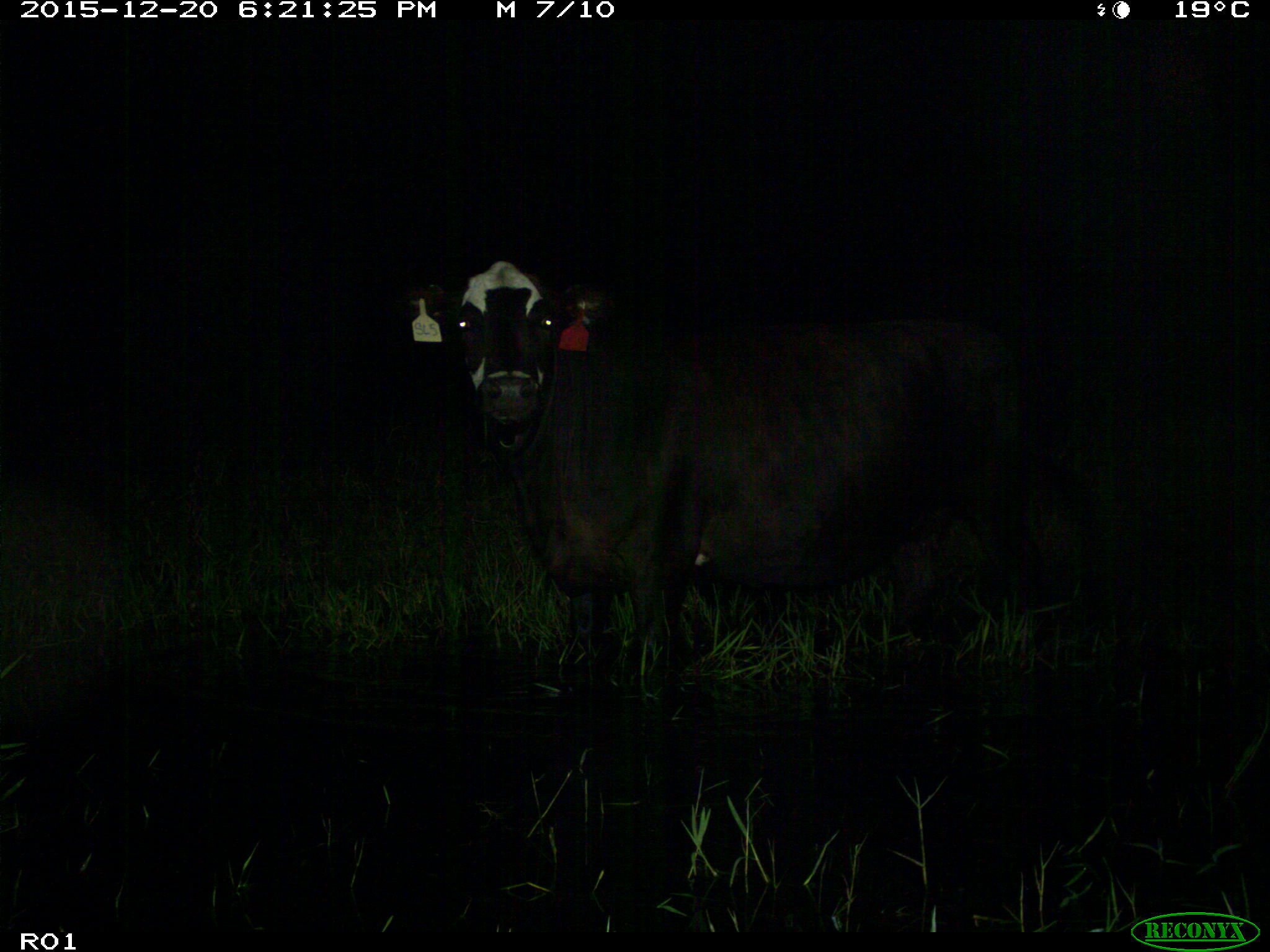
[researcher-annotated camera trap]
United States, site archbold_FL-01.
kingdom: Animalia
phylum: Chordata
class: Mammalia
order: Artiodactyla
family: Bovidae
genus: Bos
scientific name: Bos taurus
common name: domestic cow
Bos taurus (domestic cow).